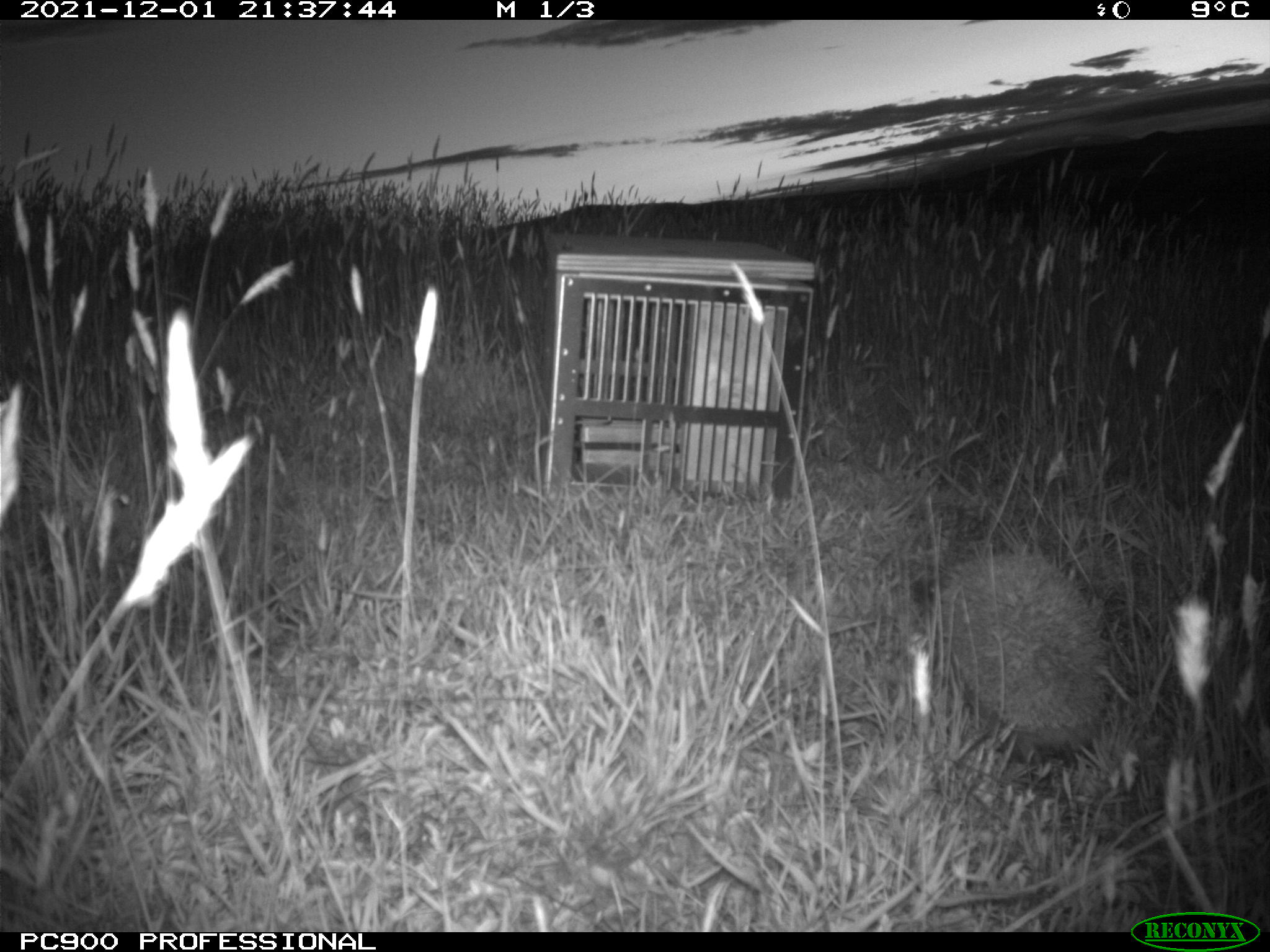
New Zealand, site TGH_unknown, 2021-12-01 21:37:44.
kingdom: Animalia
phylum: Chordata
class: Mammalia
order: Eulipotyphla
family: Erinaceidae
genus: Erinaceus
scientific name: Erinaceus europaeus europaeus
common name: european hedgehog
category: hedgehog